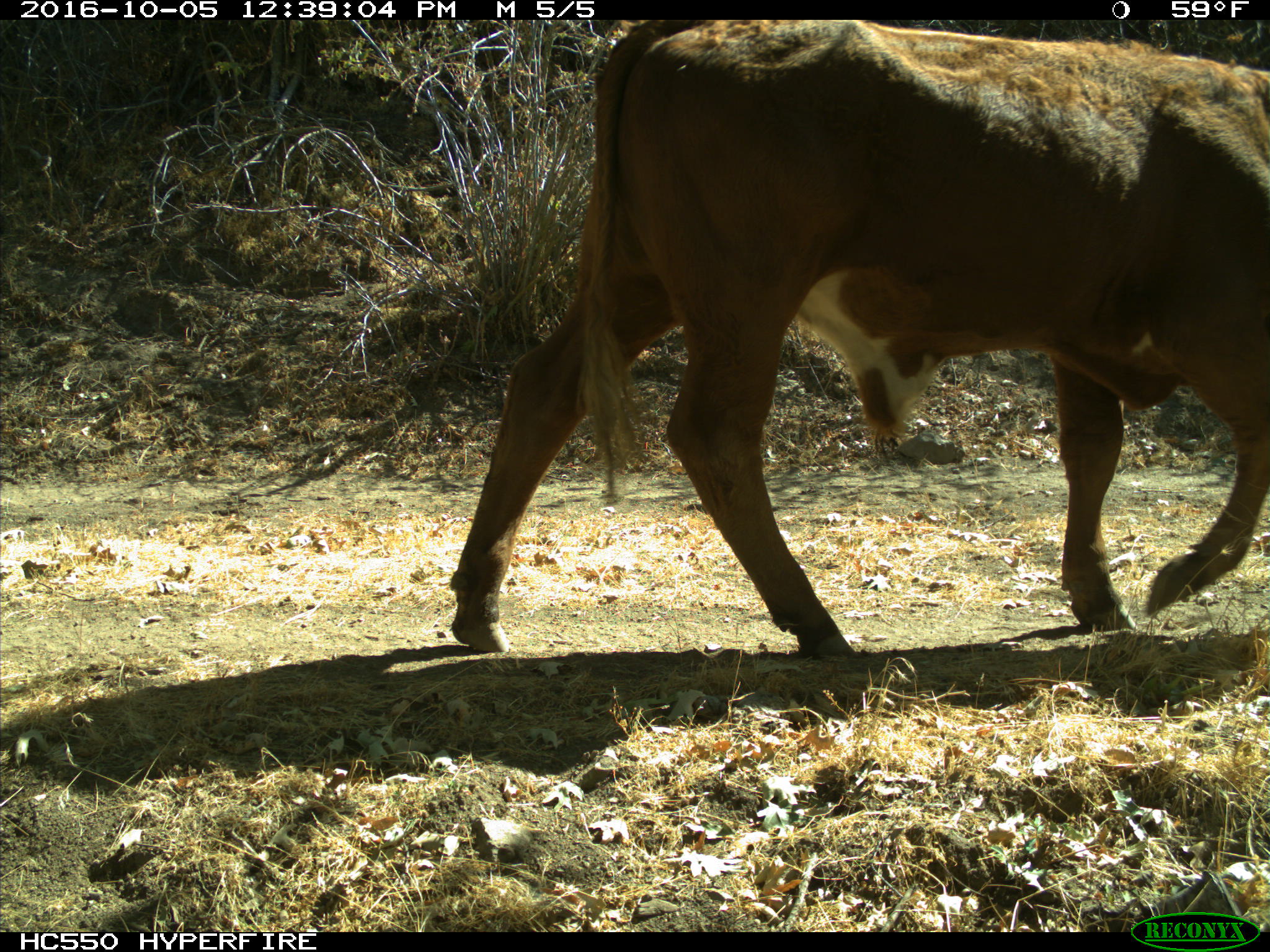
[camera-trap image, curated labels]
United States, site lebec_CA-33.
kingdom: Animalia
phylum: Chordata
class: Mammalia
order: Artiodactyla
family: Bovidae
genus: Bos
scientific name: Bos taurus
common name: domestic cow